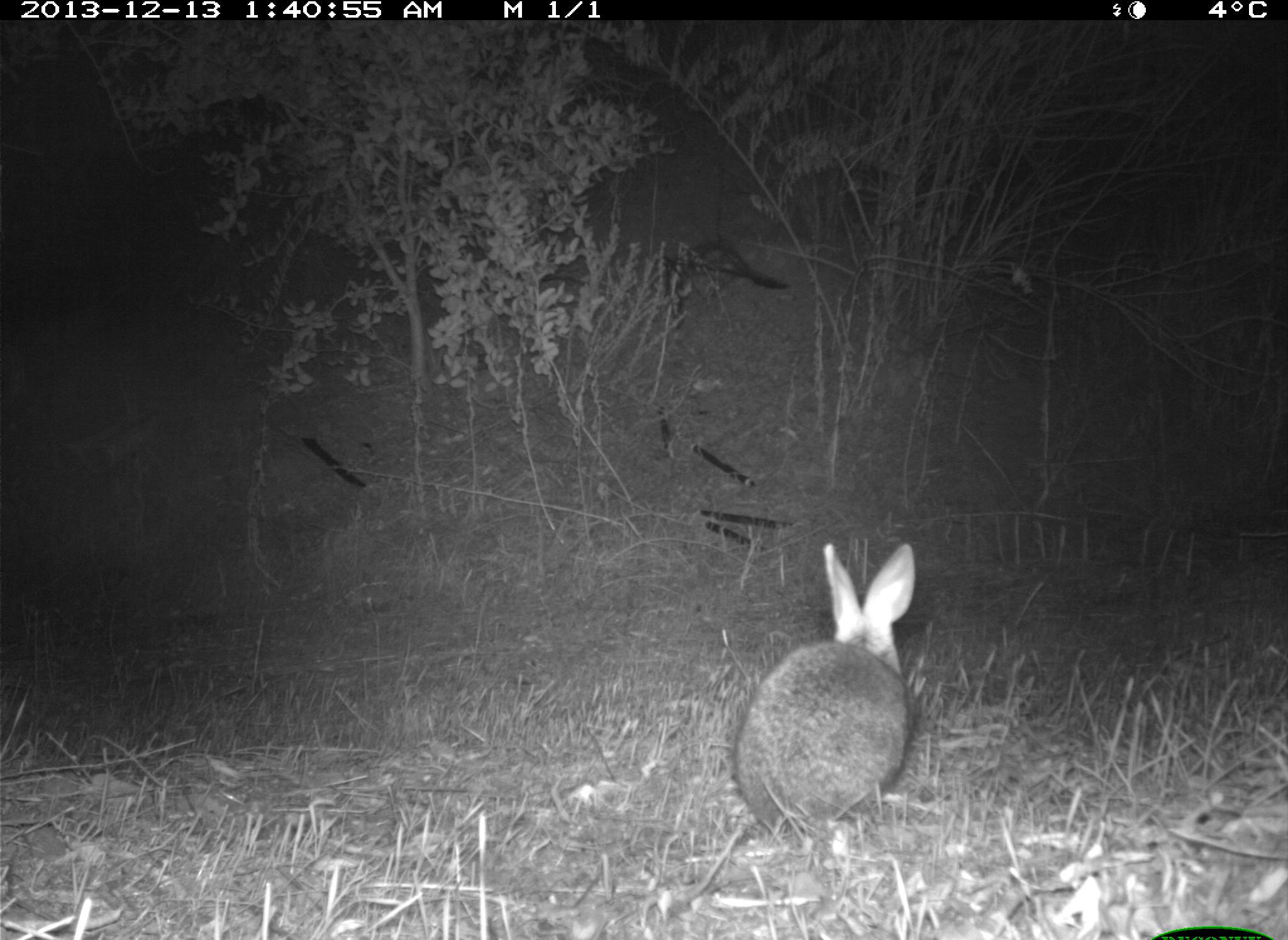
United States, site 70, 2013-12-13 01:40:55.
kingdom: Animalia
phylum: Chordata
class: Mammalia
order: Lagomorpha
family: Leporidae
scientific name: Leporidae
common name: rabbits and hares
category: rabbit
Rabbit (rabbits and hares) (Leporidae).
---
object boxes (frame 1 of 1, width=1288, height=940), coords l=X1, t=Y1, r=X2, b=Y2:
rabbit: l=735, t=541, r=921, b=834